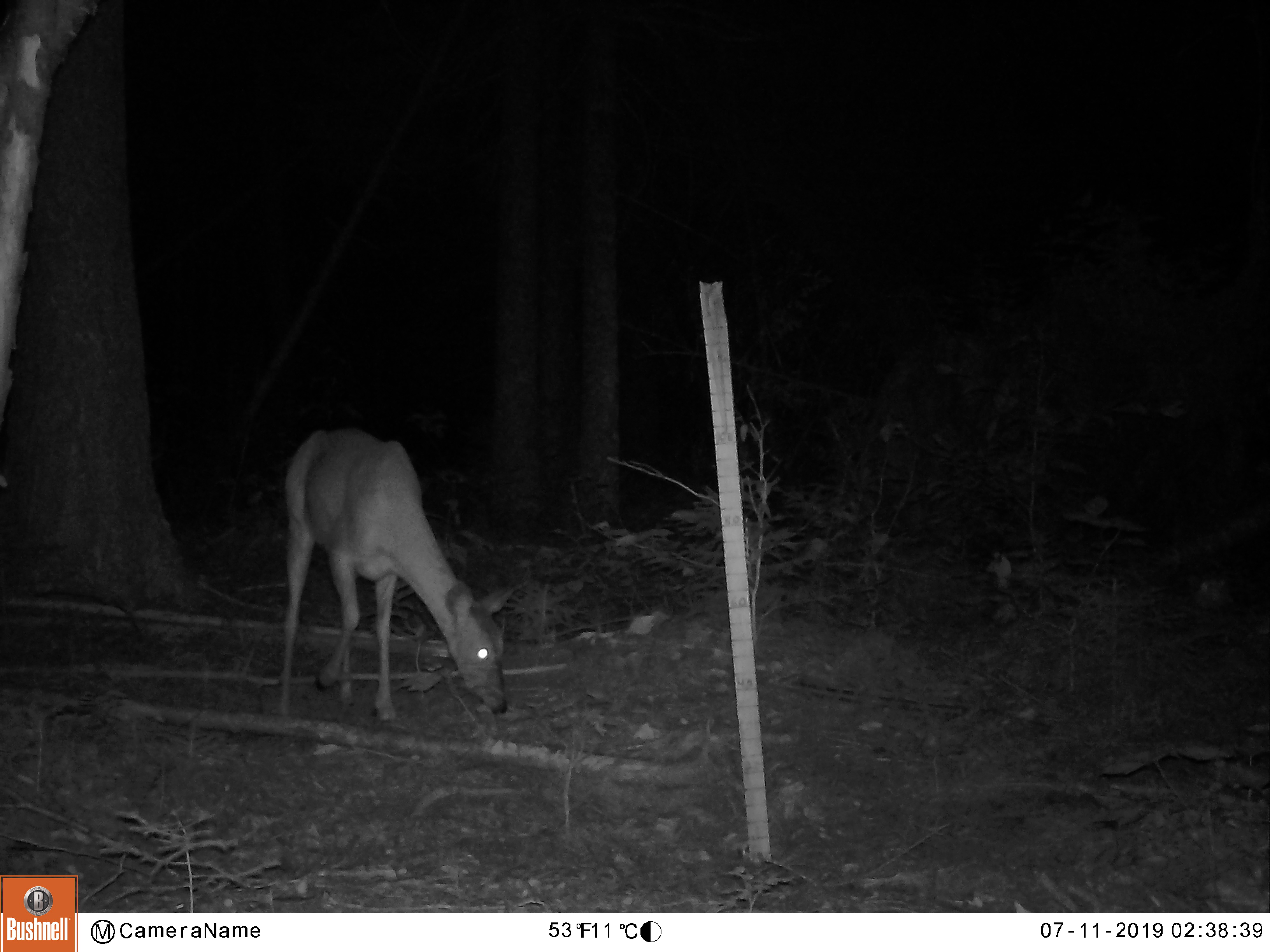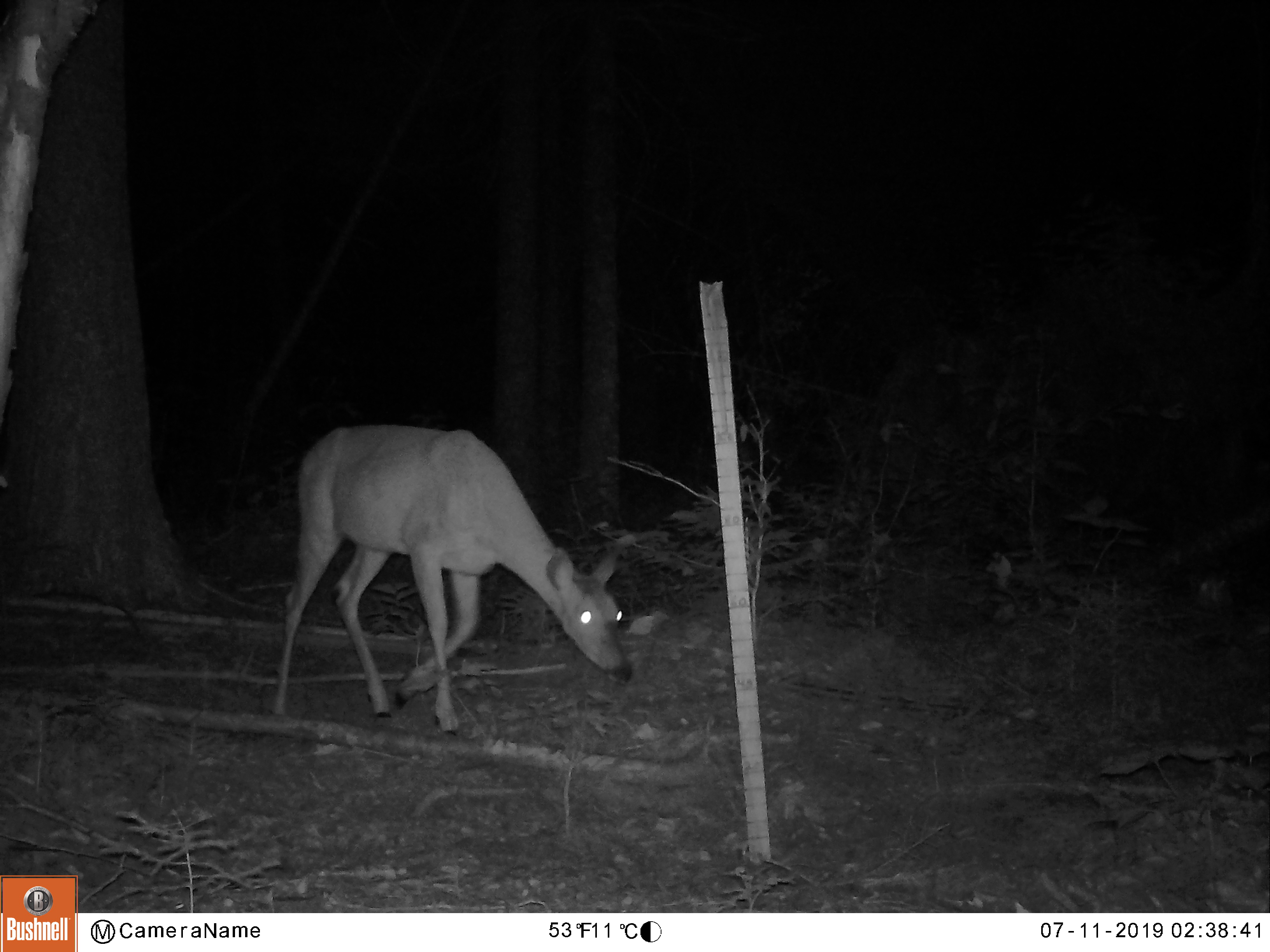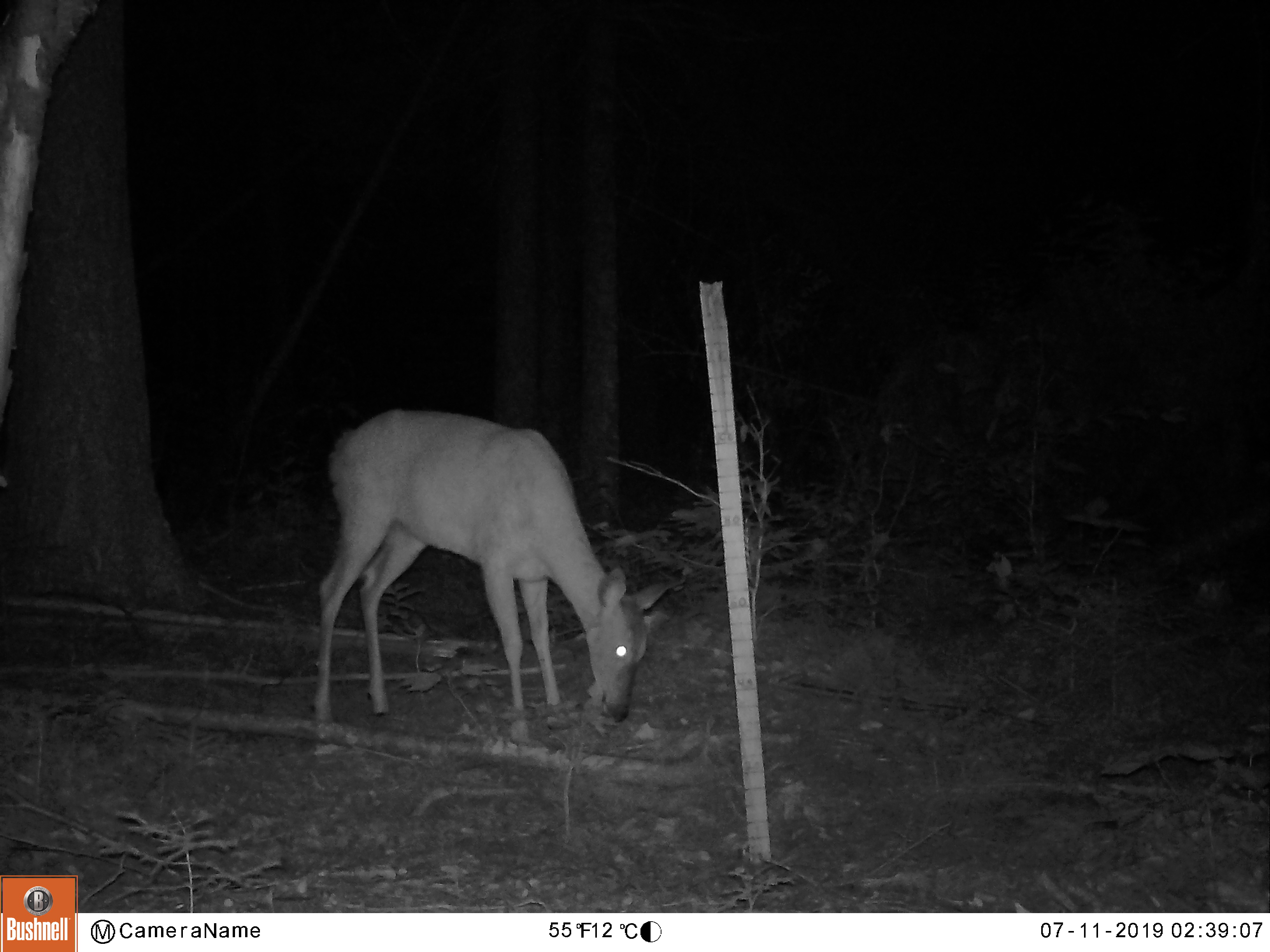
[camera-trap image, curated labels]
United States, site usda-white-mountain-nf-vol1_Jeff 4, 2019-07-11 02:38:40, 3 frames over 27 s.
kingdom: Animalia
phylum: Chordata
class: Mammalia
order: Artiodactyla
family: Cervidae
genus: Odocoileus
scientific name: Odocoileus virginianus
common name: white-tailed deer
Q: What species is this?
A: White-tailed deer (Odocoileus virginianus).